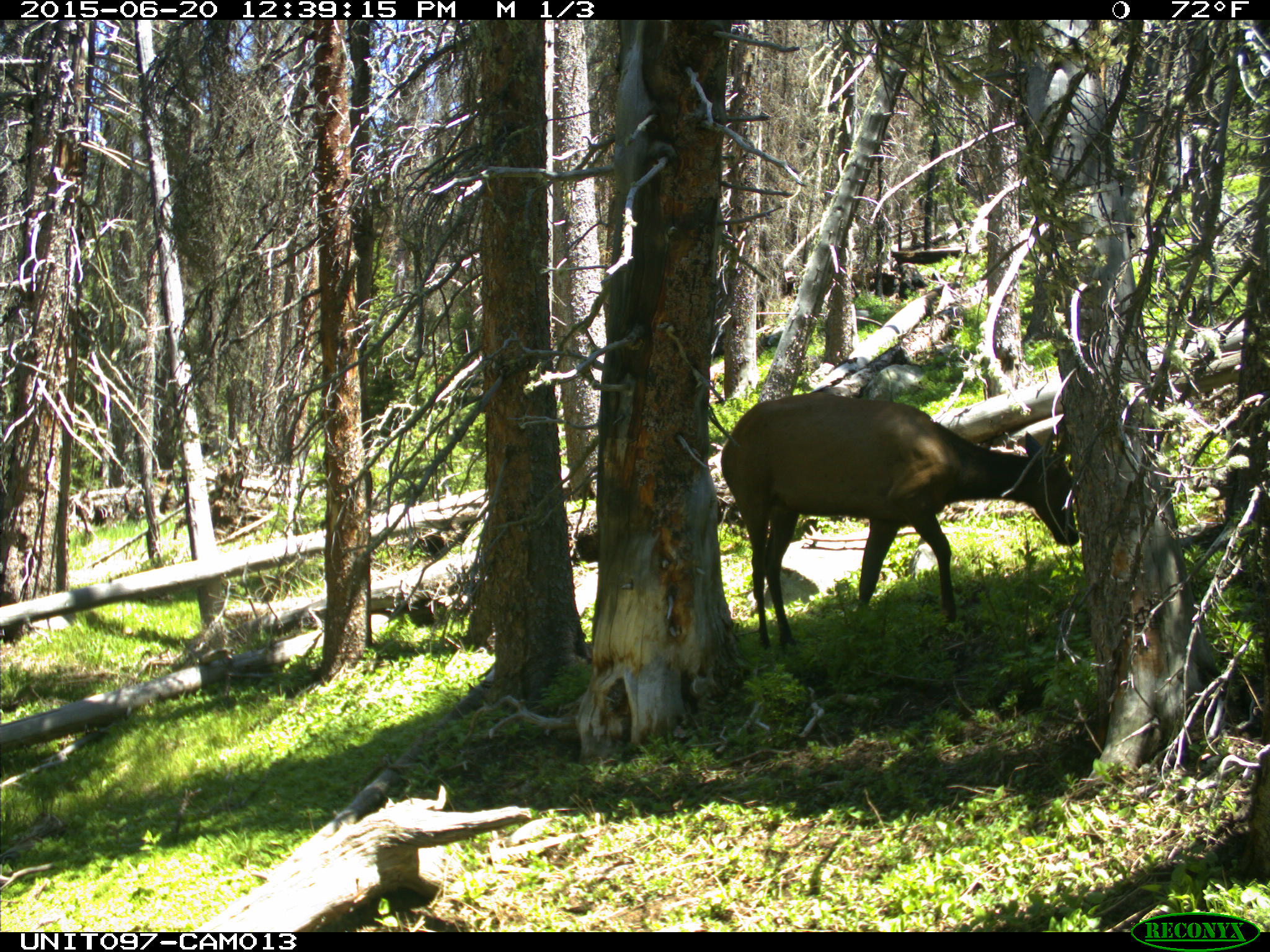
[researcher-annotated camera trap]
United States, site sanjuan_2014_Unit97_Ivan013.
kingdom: Animalia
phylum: Chordata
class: Mammalia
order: Artiodactyla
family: Cervidae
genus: Cervus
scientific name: Cervus elaphus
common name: red deer